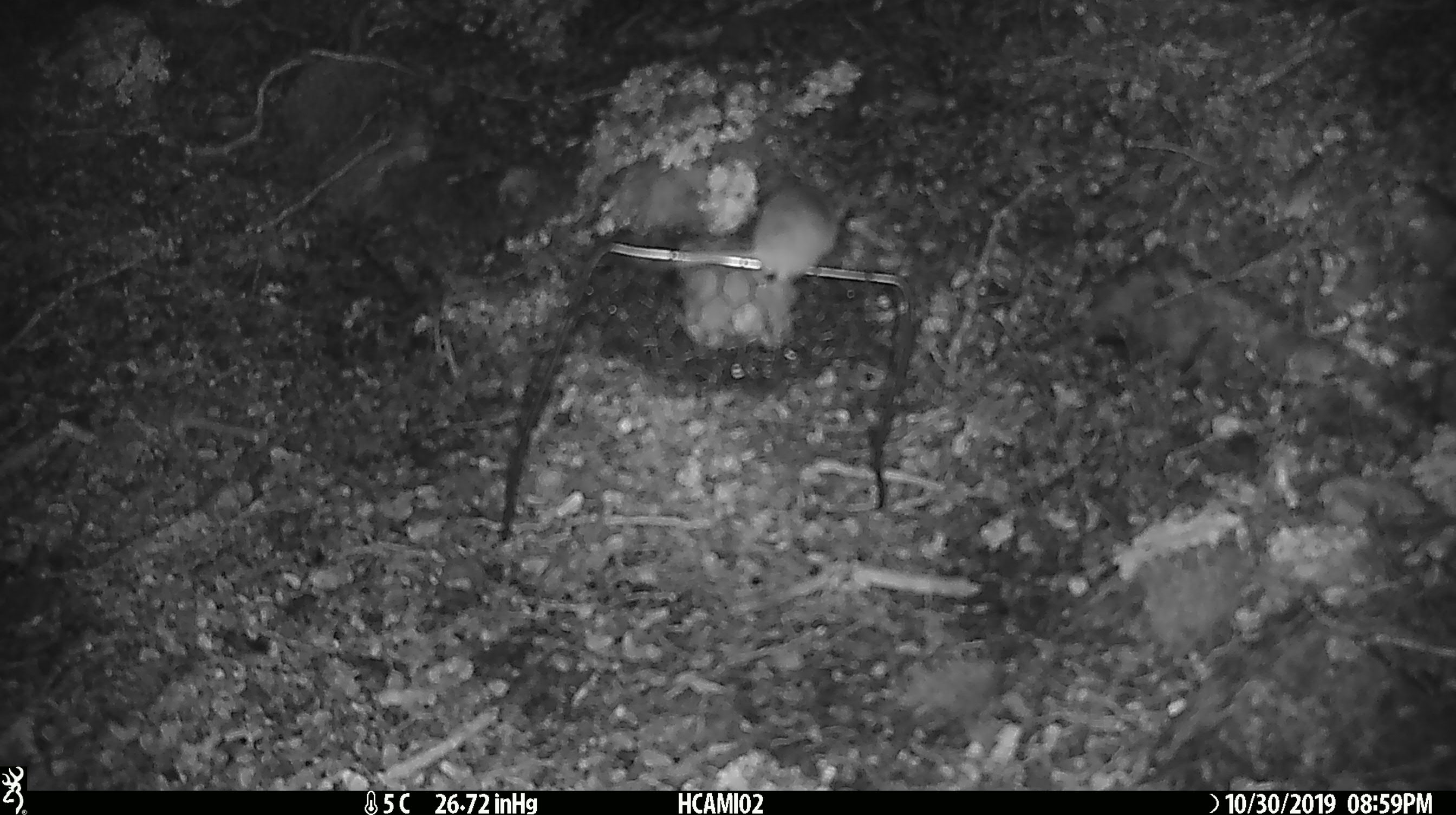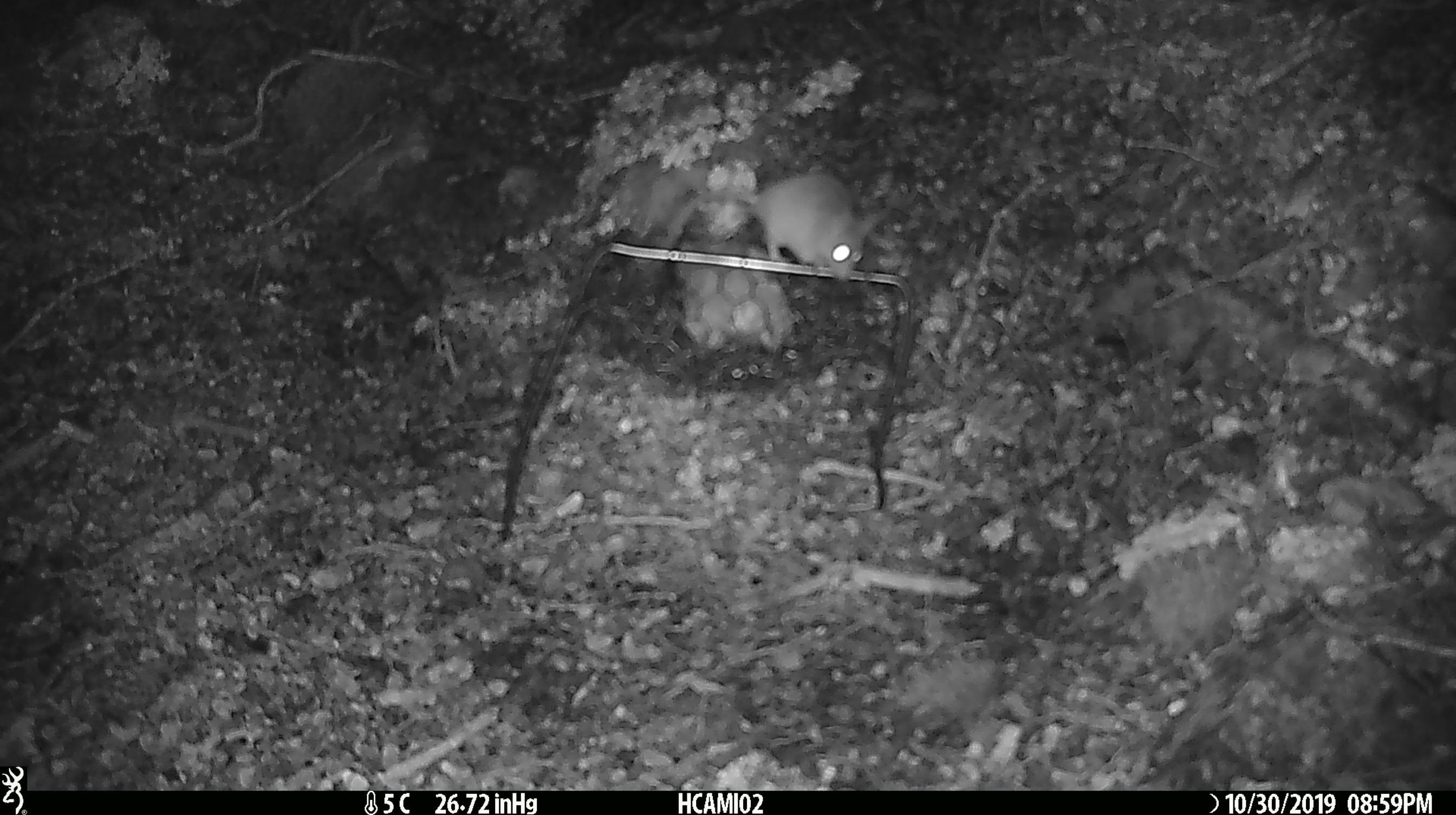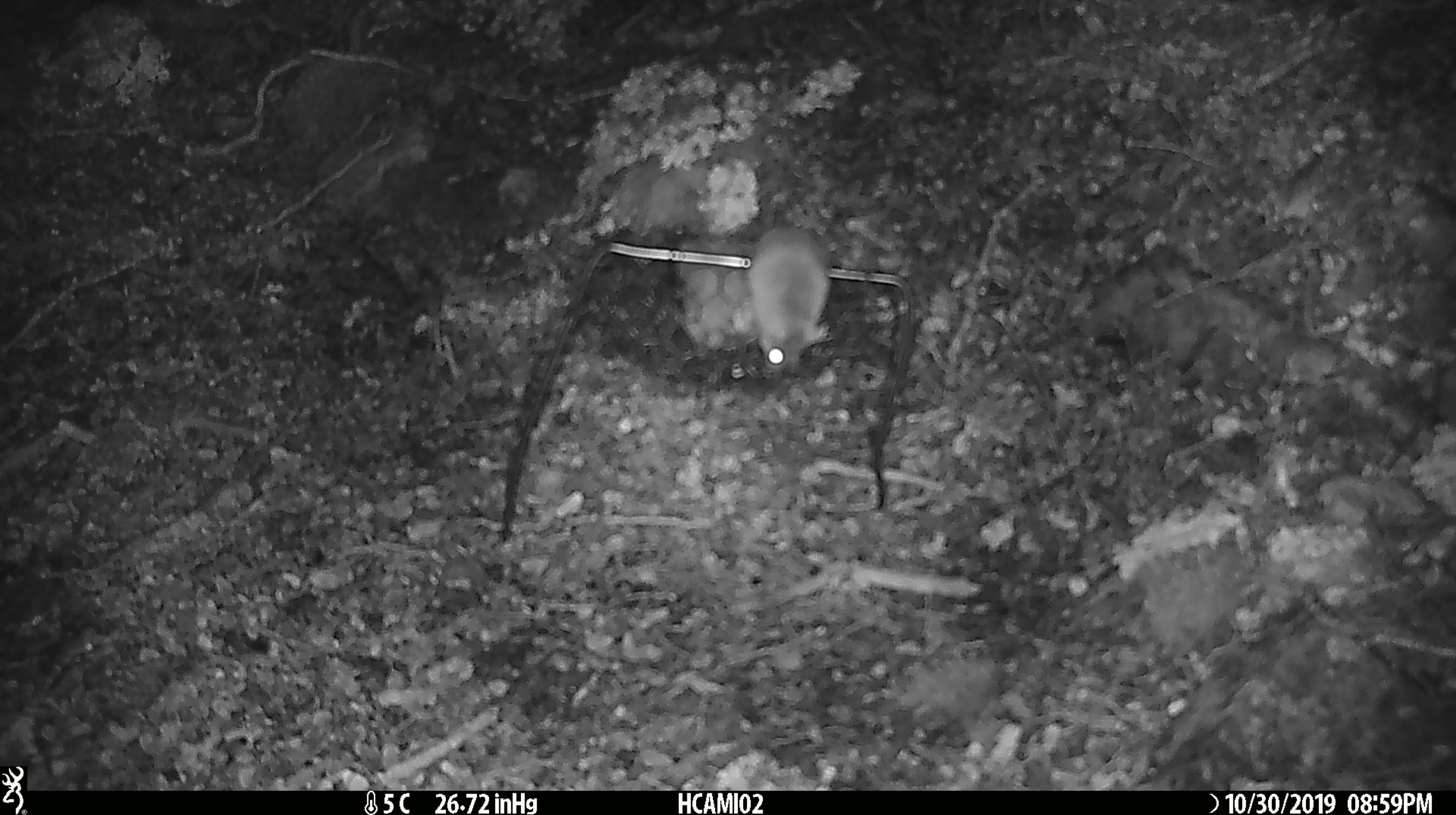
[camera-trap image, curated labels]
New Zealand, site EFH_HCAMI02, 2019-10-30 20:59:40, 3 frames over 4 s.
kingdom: Animalia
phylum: Chordata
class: Mammalia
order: Rodentia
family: Muridae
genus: Mus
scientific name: Mus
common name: mouse